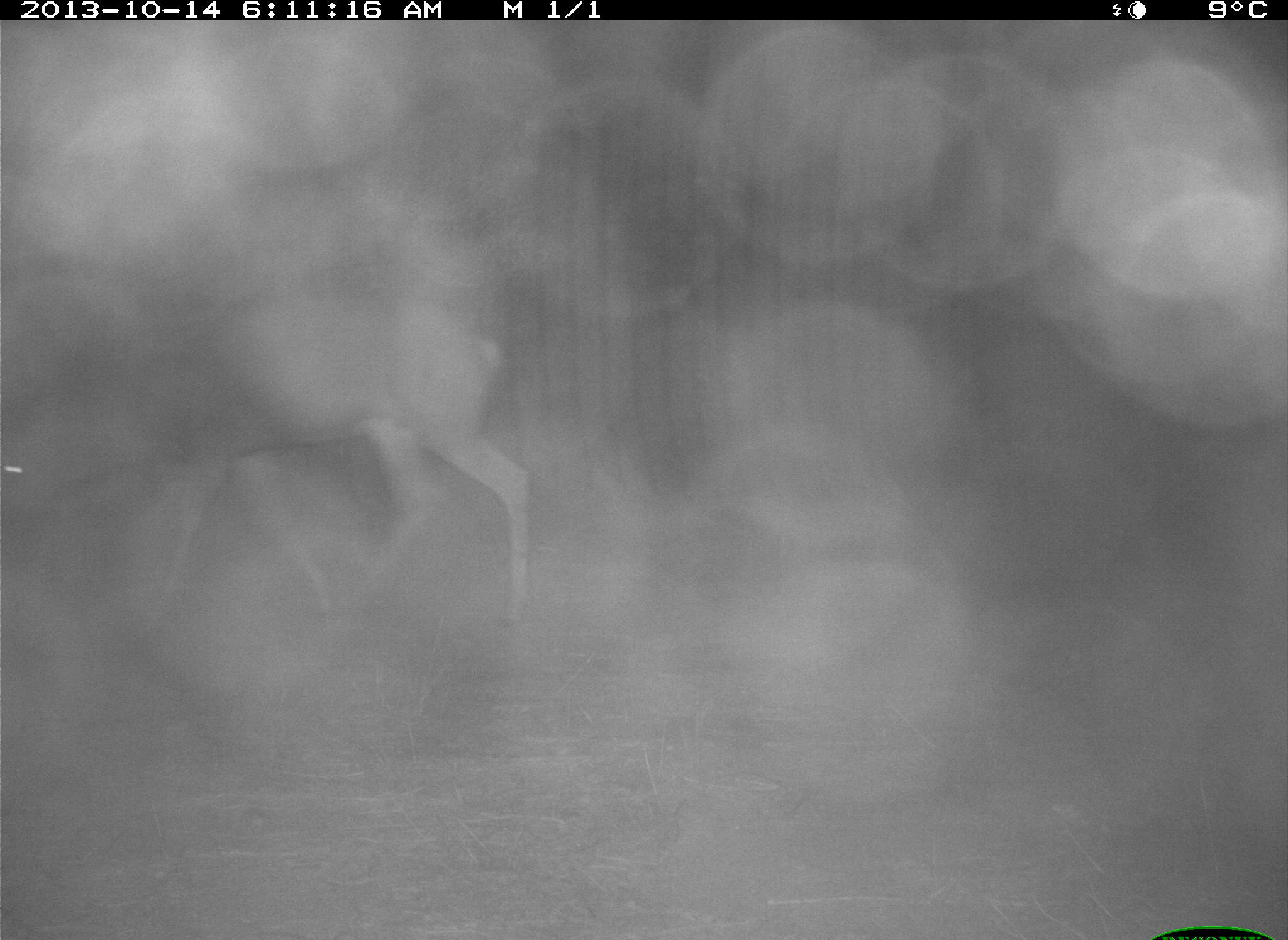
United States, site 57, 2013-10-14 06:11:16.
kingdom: Animalia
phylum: Chordata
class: Mammalia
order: Artiodactyla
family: Cervidae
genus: Odocoileus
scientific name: Odocoileus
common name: deer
Deer (Odocoileus).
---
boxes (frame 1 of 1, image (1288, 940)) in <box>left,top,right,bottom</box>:
deer: <box>0,289,536,635</box>